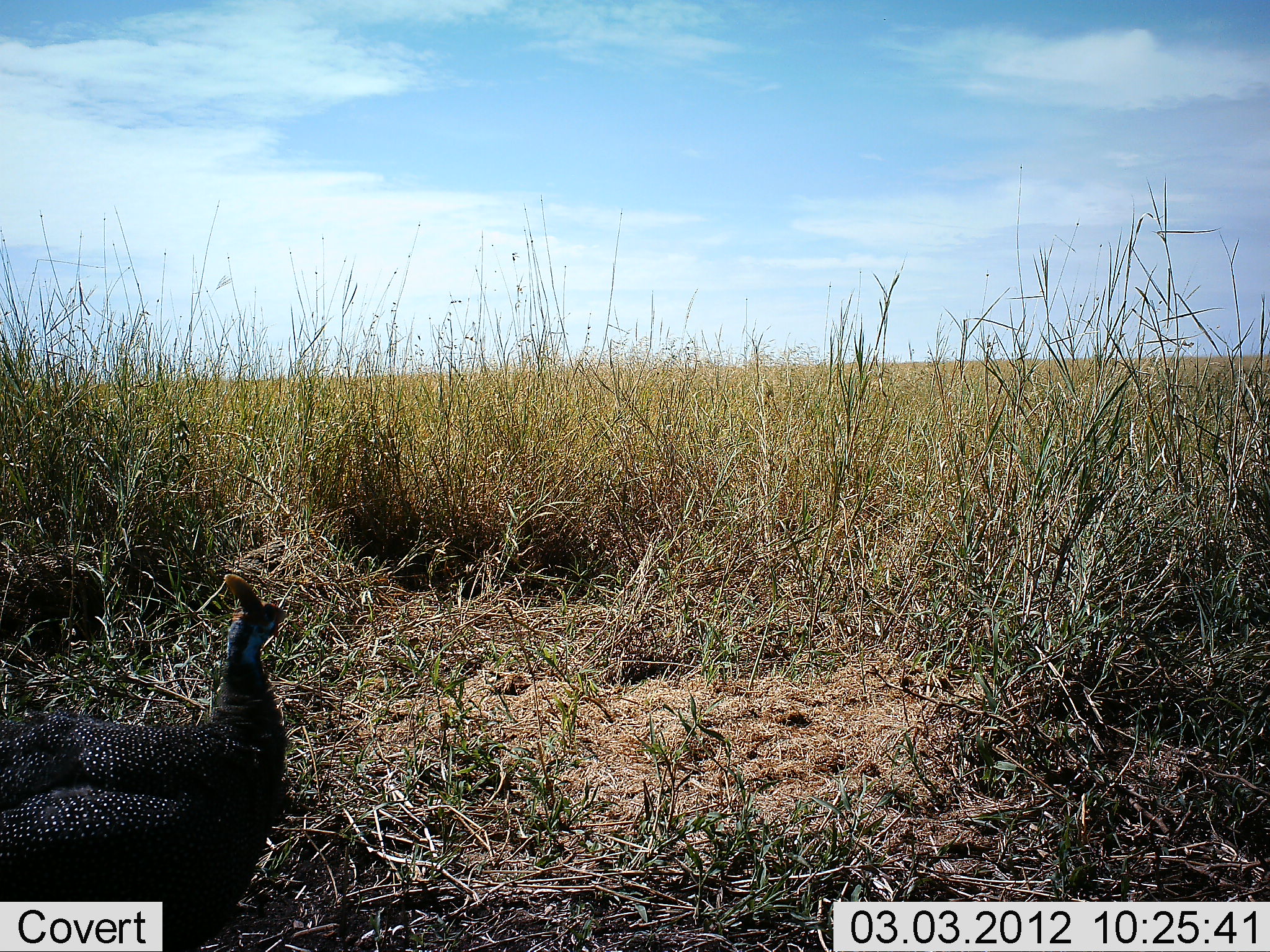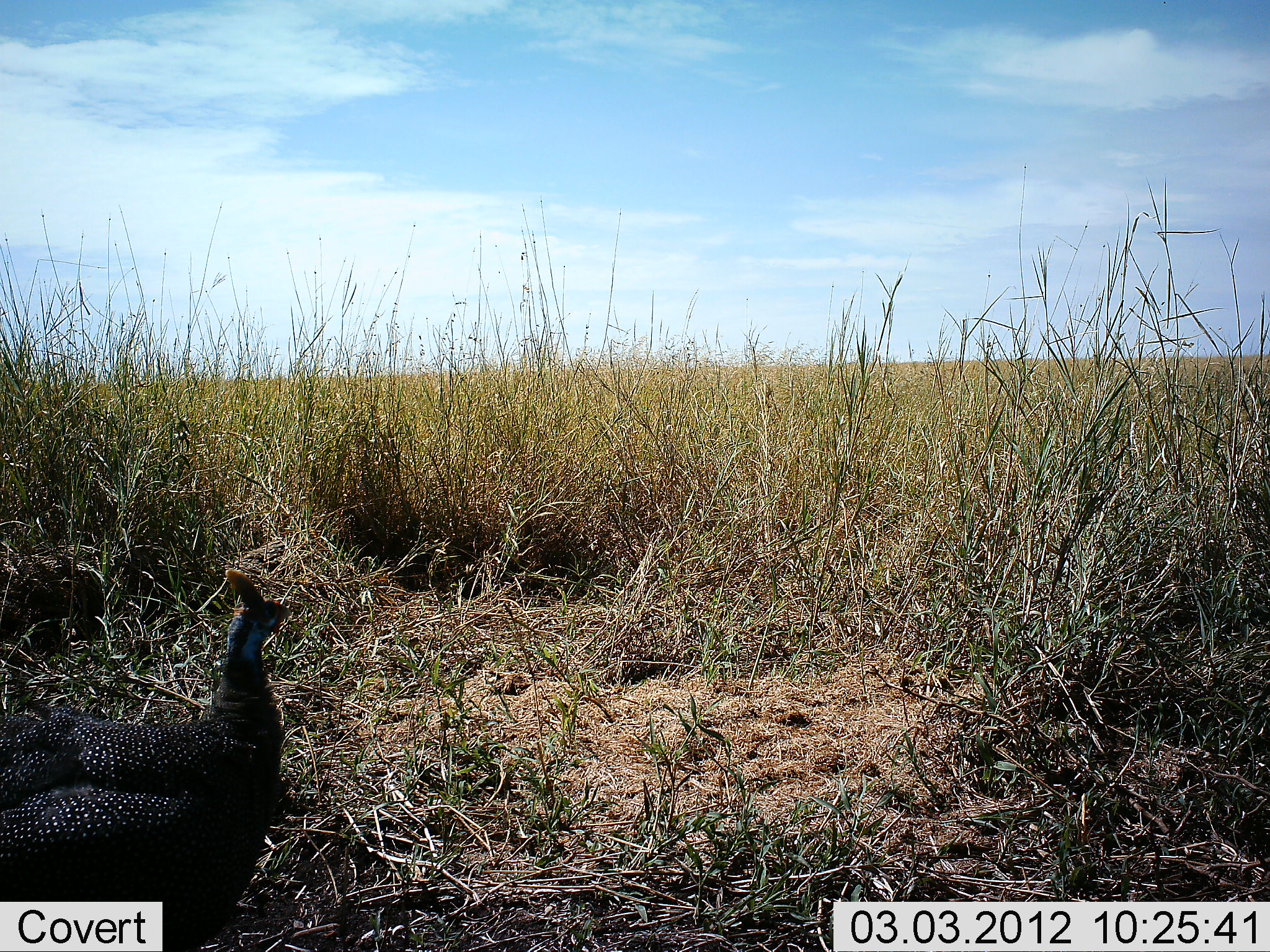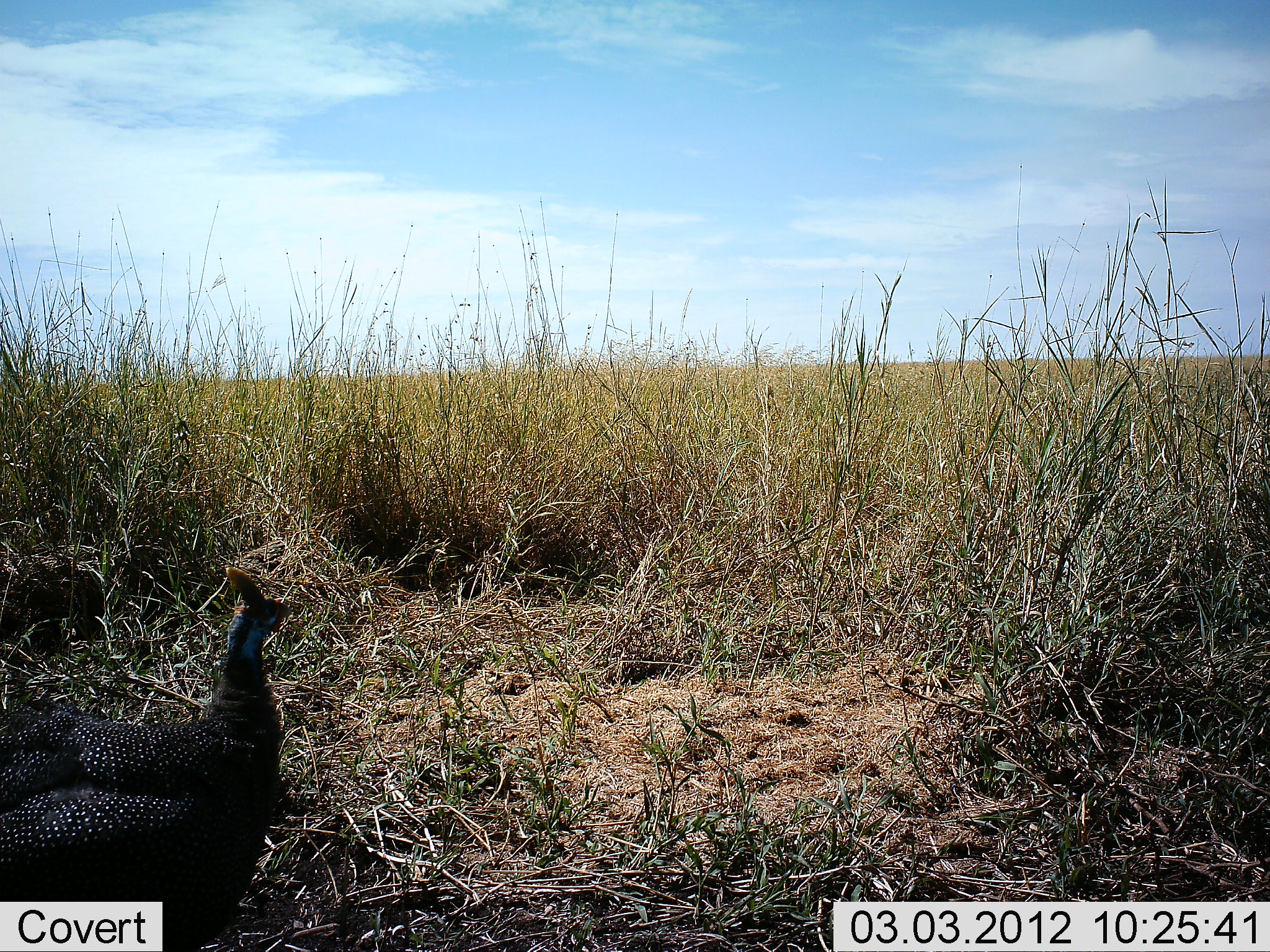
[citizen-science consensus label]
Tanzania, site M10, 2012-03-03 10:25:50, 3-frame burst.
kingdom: Animalia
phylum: Chordata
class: Aves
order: Galliformes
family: Numididae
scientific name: Numididae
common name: guinea fowl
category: guineafowl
Guineafowl (guinea fowl) (Numididae), count 1. Behavior (volunteer vote fractions): standing 86%, resting 9%, moving 5%, interacting 0%. Young present (vote fraction): 0%. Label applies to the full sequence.